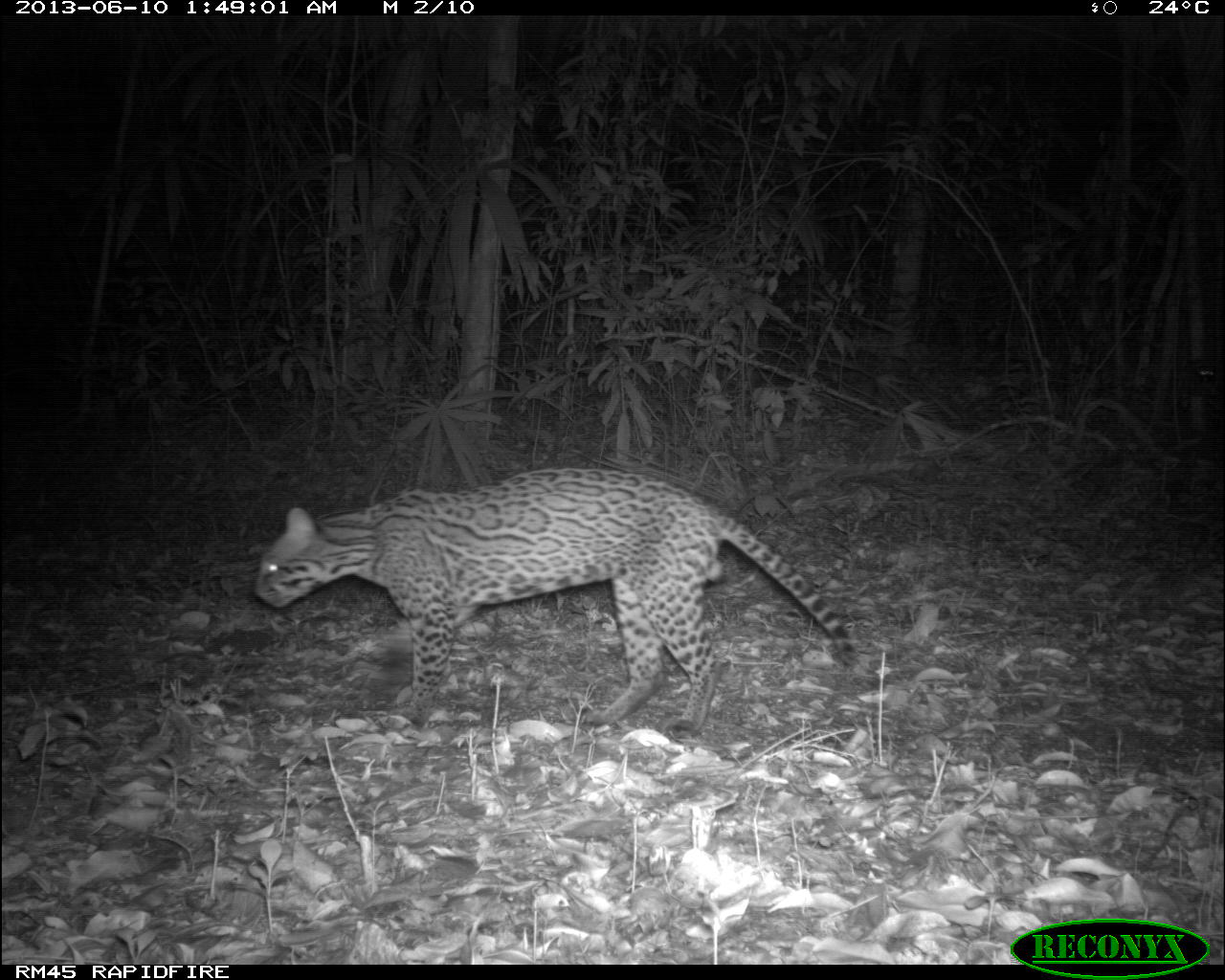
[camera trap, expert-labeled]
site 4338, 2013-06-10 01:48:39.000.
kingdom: Animalia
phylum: Chordata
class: Mammalia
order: Carnivora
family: Felidae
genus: Leopardus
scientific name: Leopardus pardalis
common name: ocelot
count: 1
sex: male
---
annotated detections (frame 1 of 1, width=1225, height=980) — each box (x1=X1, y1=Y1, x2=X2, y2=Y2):
leopardus pardalis: (x1=257, y1=465, x2=863, y2=736)